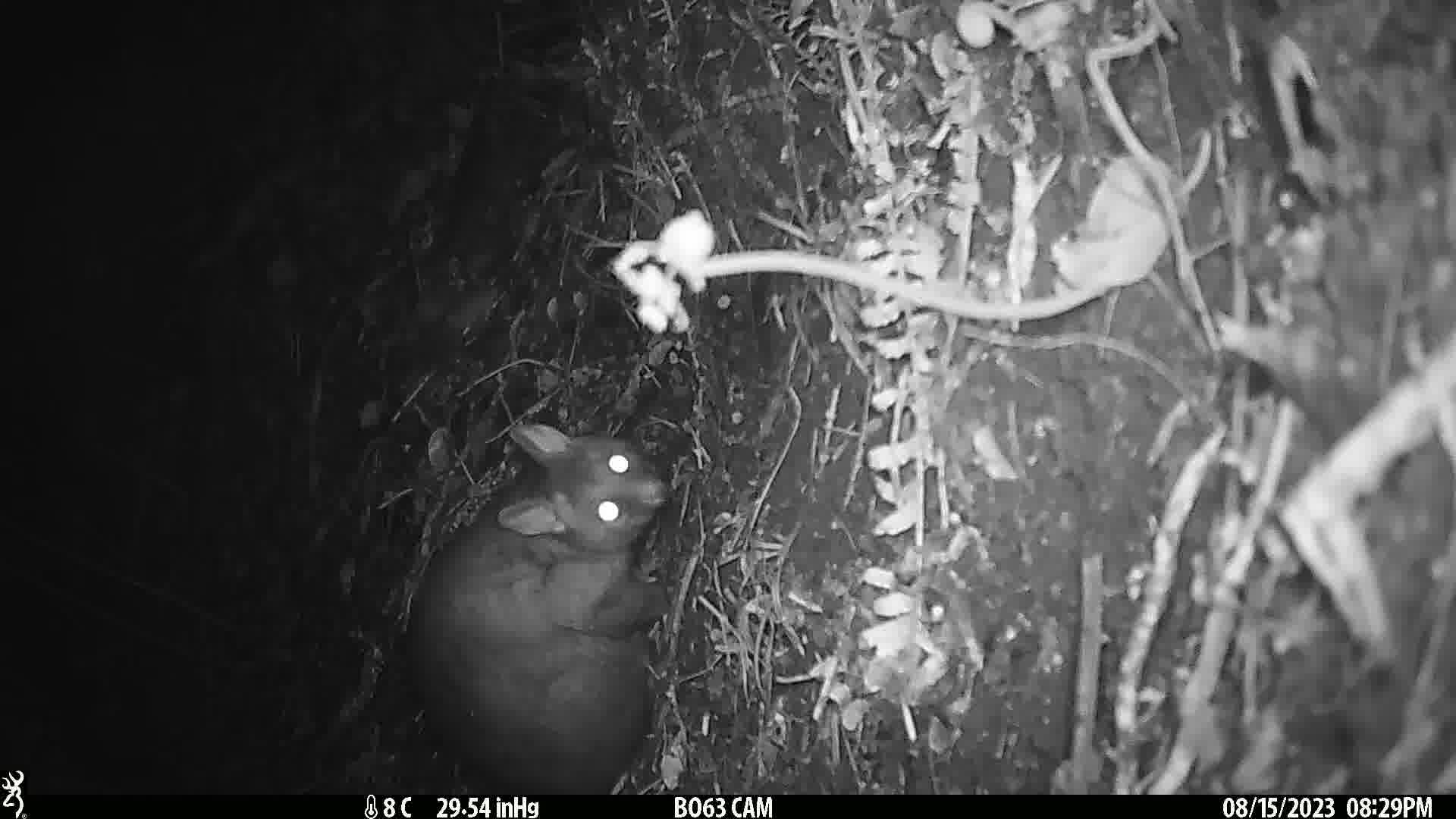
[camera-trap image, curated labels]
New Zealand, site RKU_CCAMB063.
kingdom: Animalia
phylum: Chordata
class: Mammalia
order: Diprotodontia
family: Phalangeridae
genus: Trichosurus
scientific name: Trichosurus vulpecula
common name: common brushtail possum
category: possum